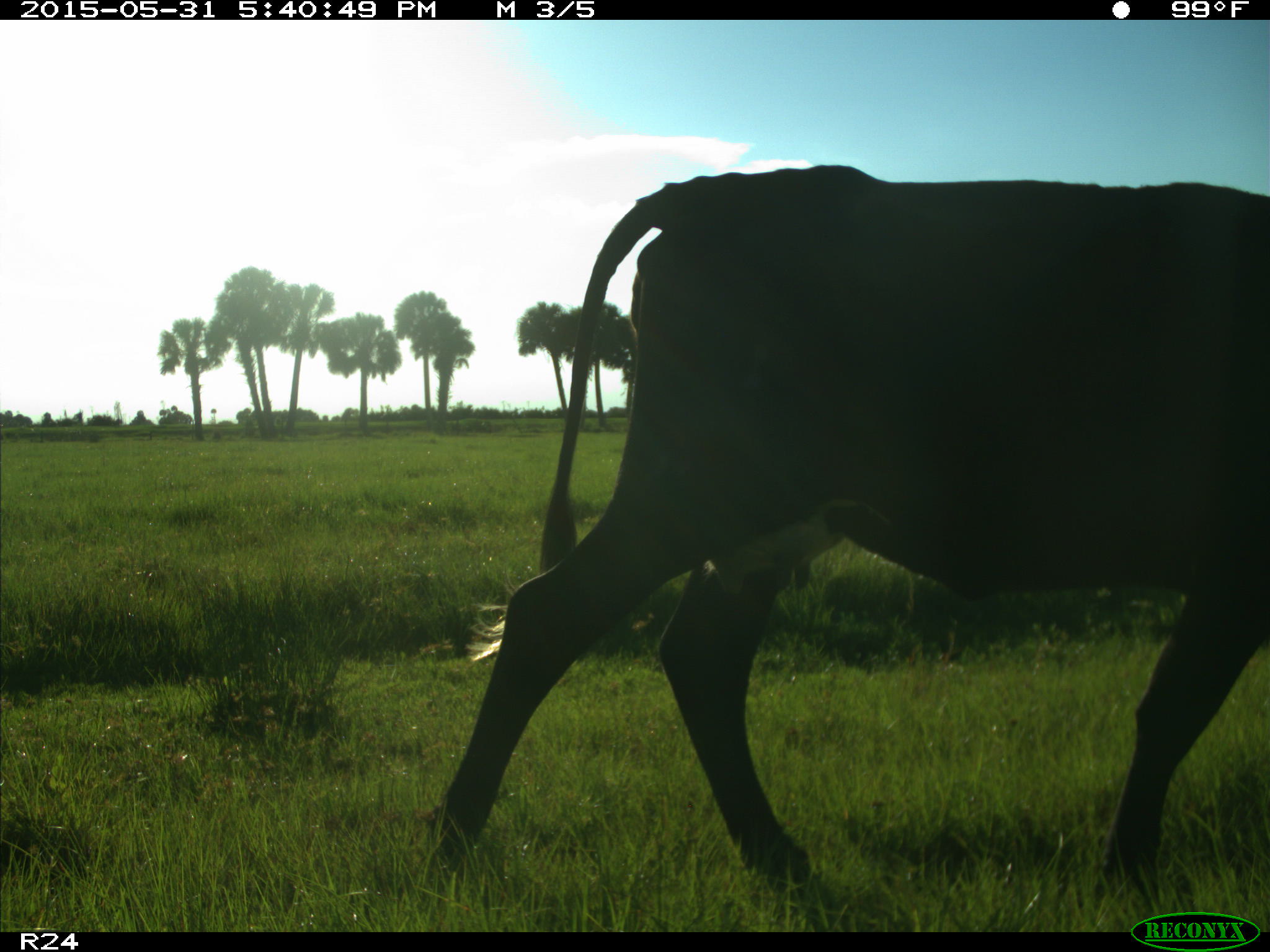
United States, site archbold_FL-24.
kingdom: Animalia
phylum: Chordata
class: Mammalia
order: Artiodactyla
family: Bovidae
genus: Bos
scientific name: Bos taurus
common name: domestic cow